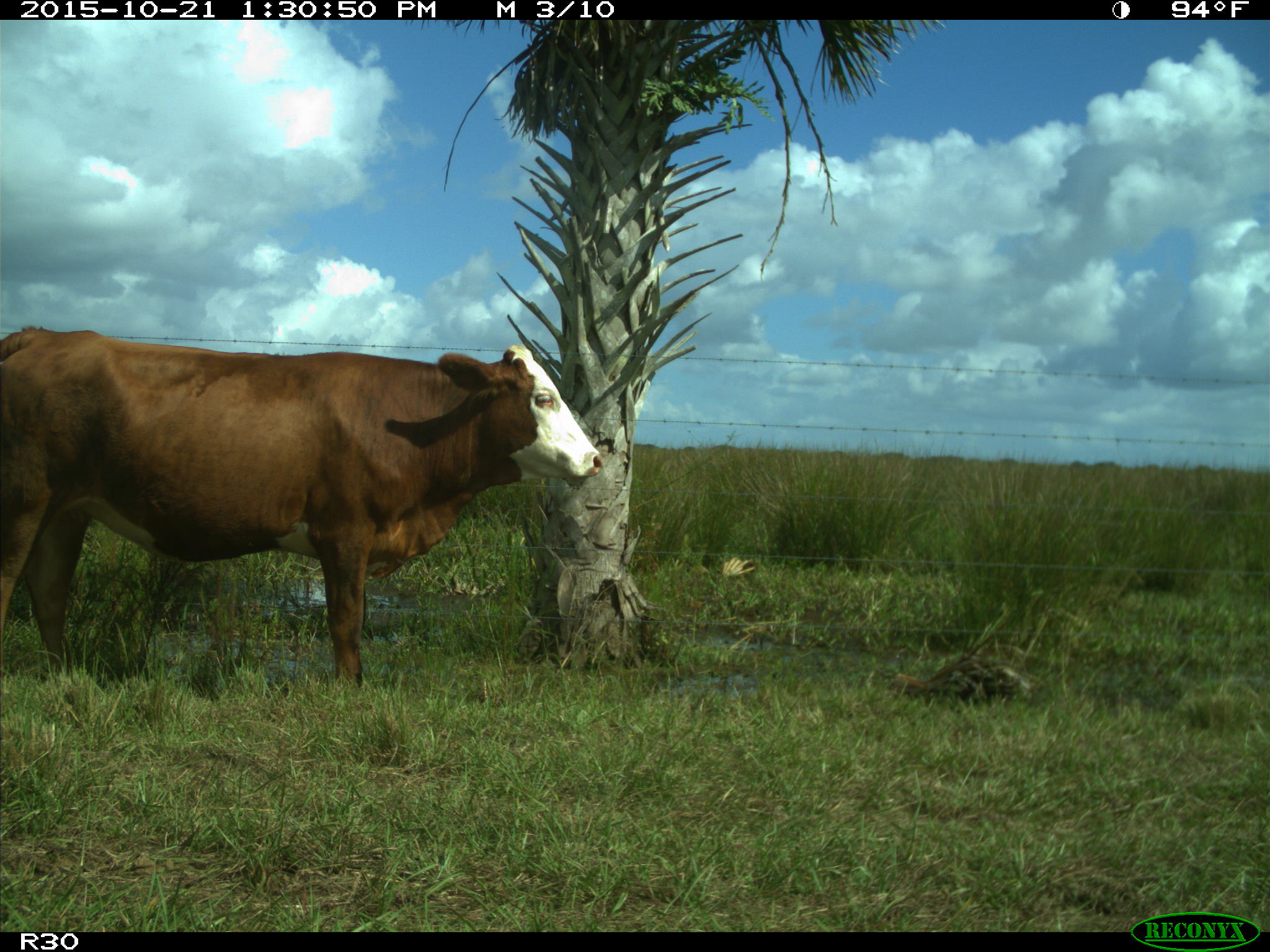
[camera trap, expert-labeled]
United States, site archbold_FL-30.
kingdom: Animalia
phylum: Chordata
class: Mammalia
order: Artiodactyla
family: Bovidae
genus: Bos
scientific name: Bos taurus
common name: domestic cow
Bos taurus (domestic cow).